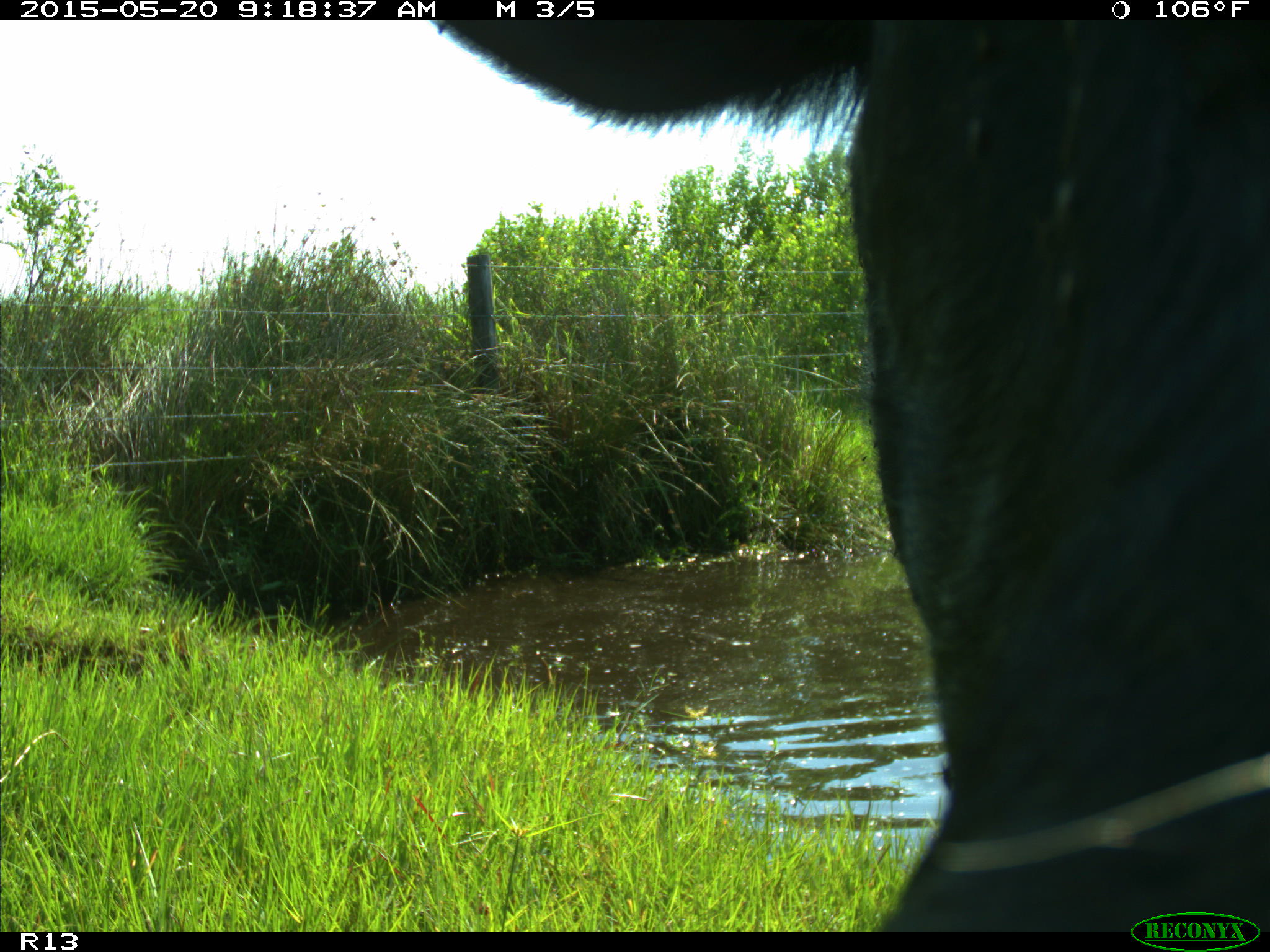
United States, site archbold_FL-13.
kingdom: Animalia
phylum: Chordata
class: Mammalia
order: Artiodactyla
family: Bovidae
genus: Bos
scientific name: Bos taurus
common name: domestic cow